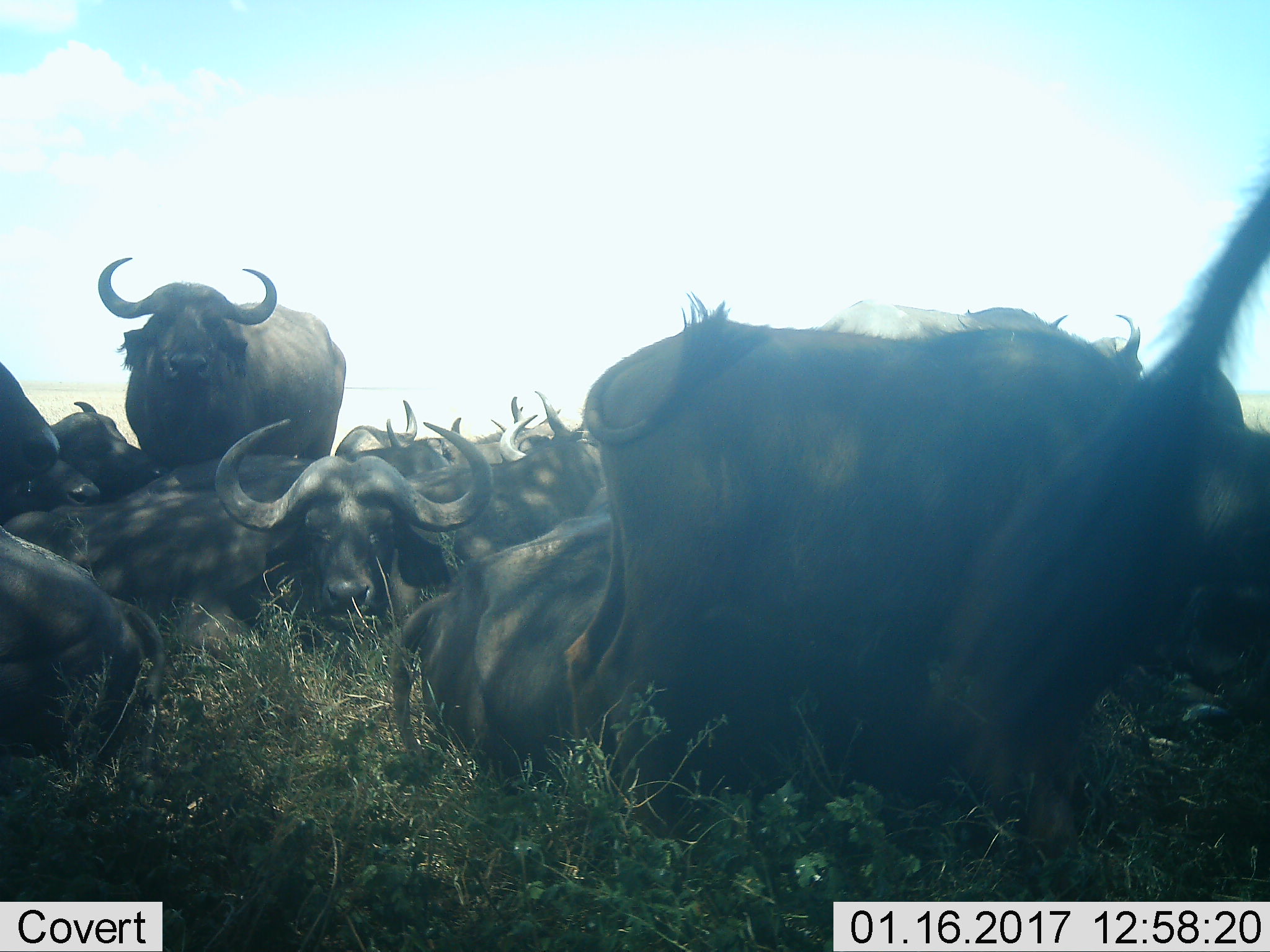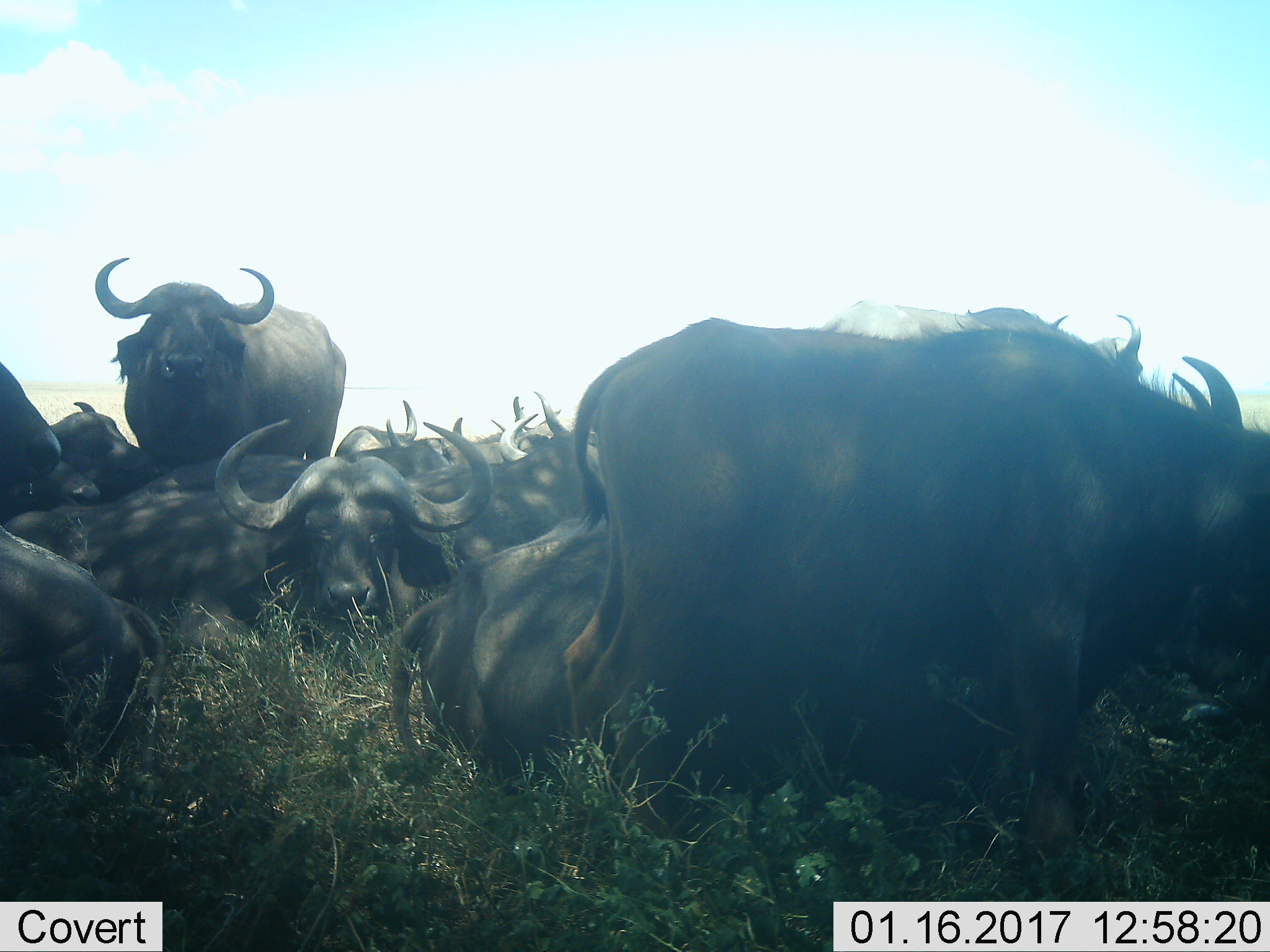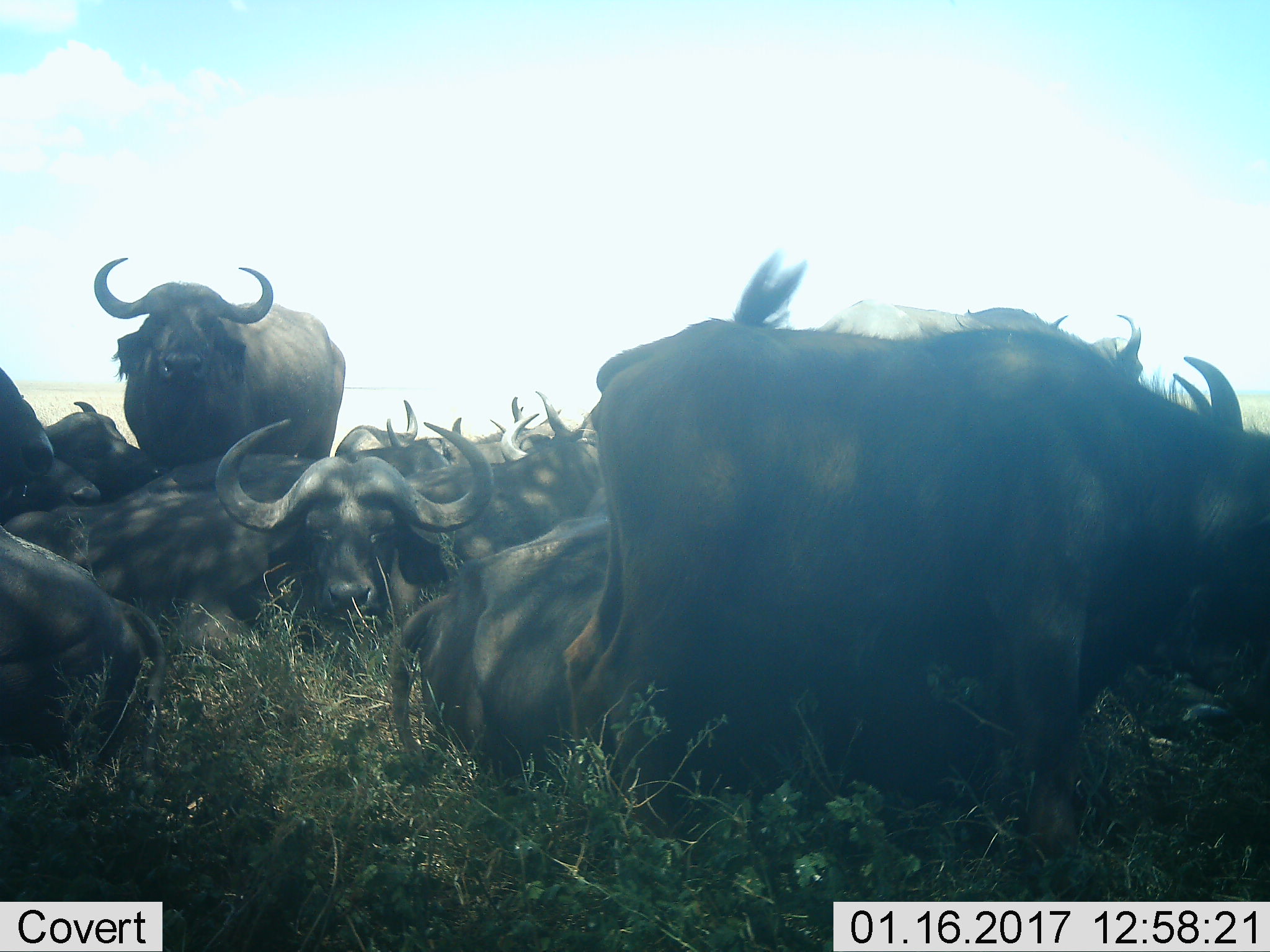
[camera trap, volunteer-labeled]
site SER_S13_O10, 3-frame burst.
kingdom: Animalia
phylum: Chordata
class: Mammalia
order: Artiodactyla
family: Bovidae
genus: Syncerus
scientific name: Syncerus caffer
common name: african buffalo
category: buffalo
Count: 11-50.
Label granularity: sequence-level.